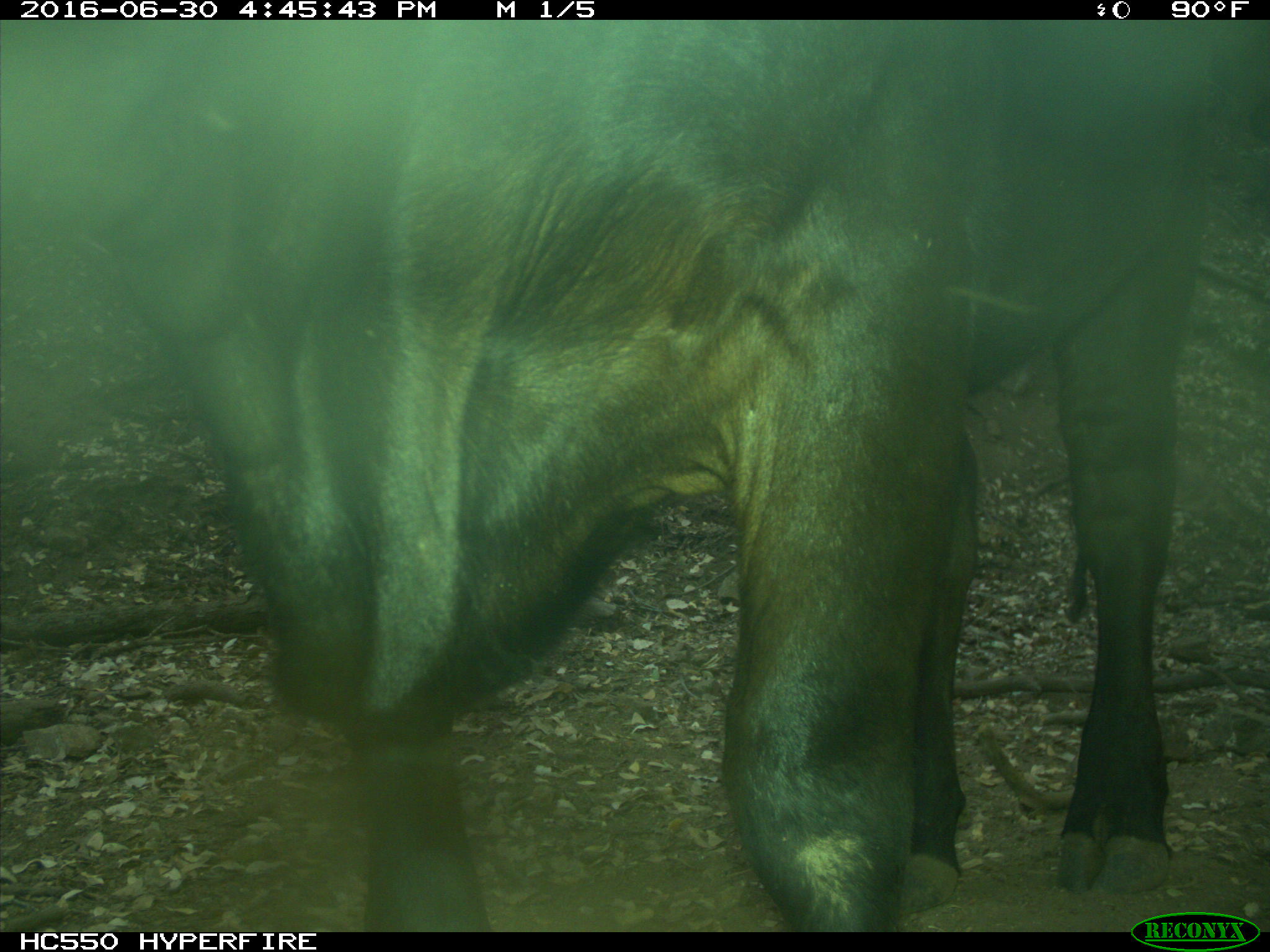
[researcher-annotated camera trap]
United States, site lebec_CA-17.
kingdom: Animalia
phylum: Chordata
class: Mammalia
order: Artiodactyla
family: Bovidae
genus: Bos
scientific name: Bos taurus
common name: domestic cow